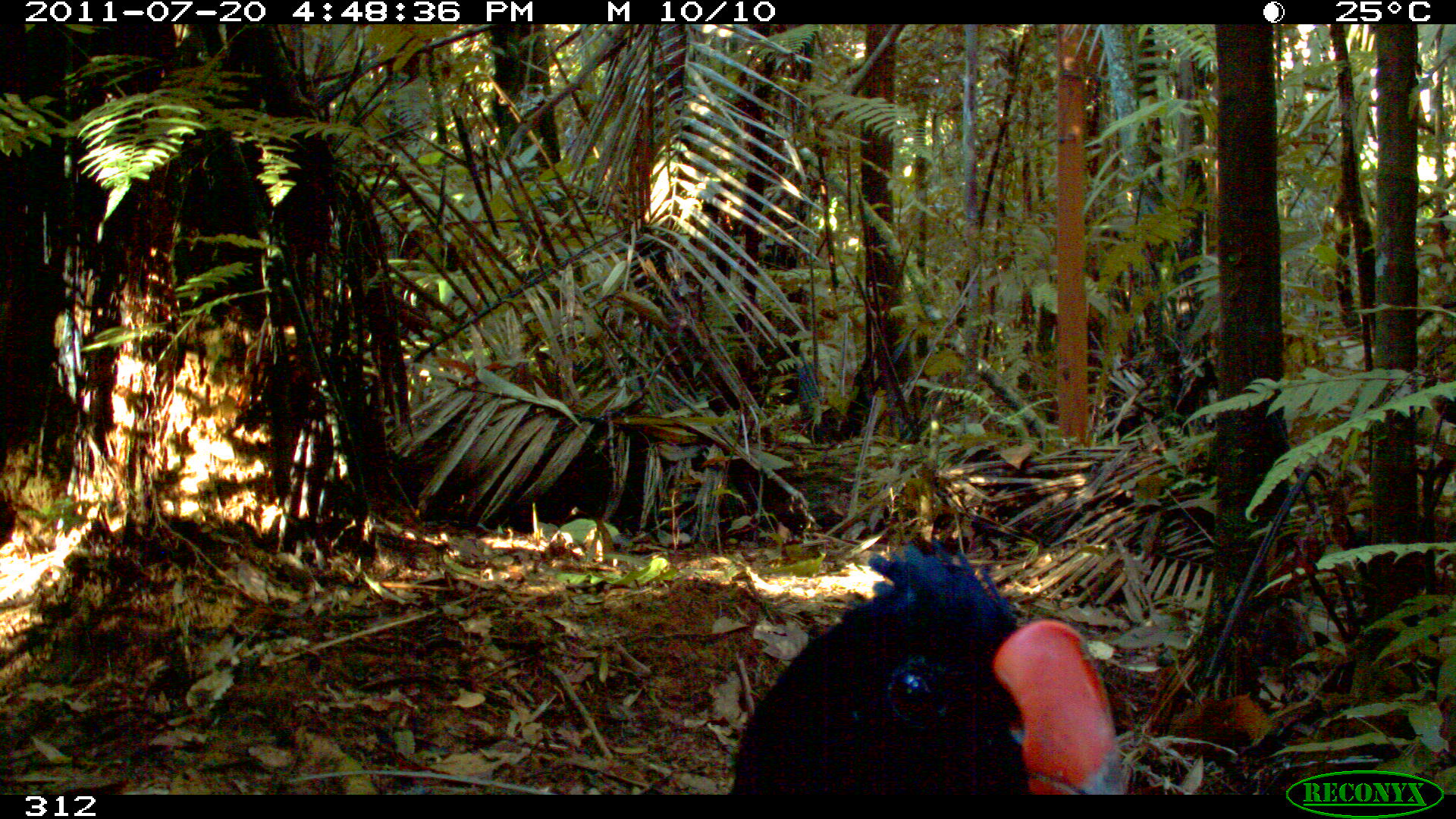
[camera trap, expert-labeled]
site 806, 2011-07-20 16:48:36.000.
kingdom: Animalia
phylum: Chordata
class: Aves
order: Galliformes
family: Cracidae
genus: Mitu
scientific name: Mitu tuberosum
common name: razor-billed curassow